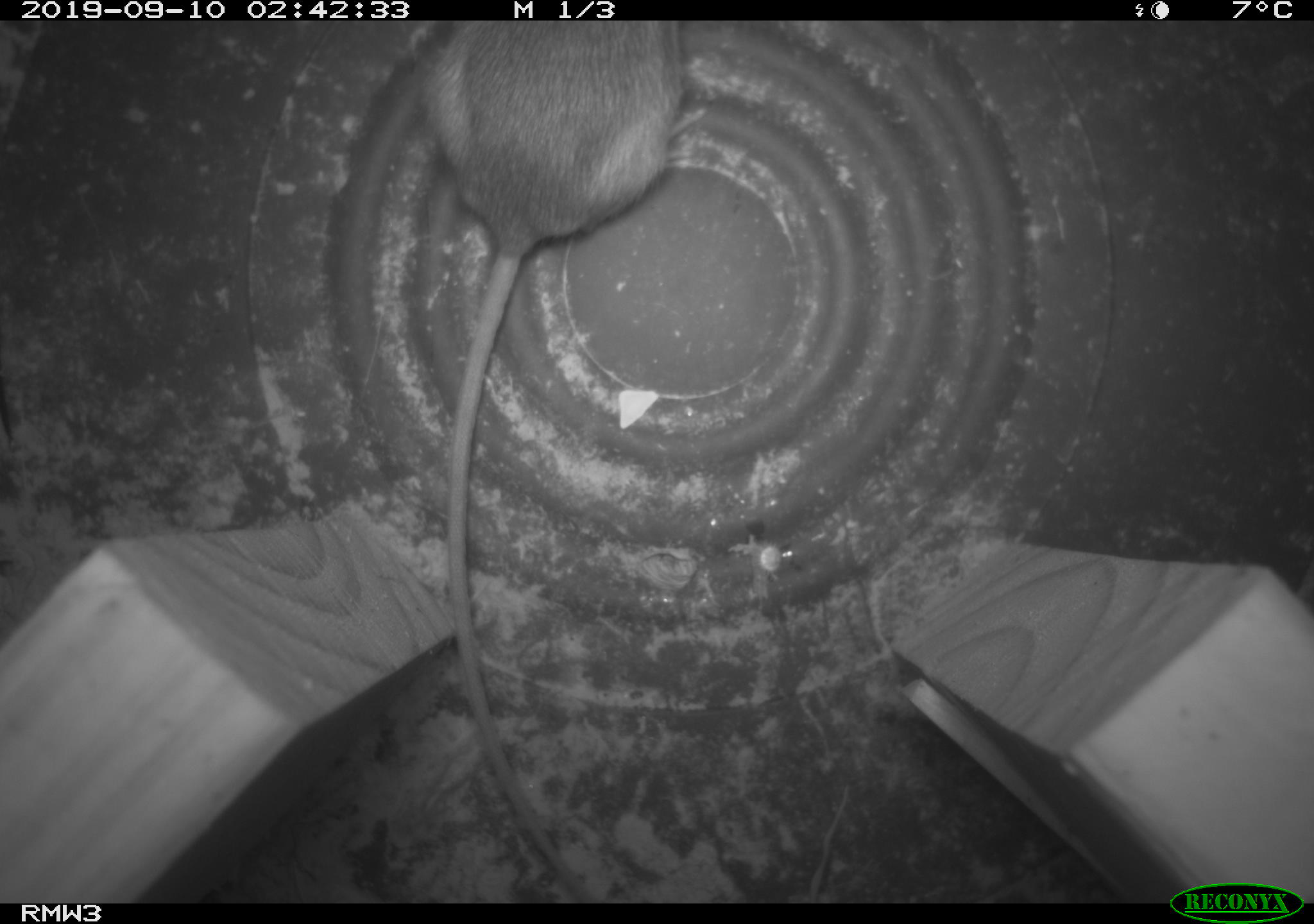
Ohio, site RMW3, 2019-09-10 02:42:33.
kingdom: Animalia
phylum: Chordata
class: Mammalia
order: Rodentia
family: Zapodidae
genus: Napaeozapus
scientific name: Napaeozapus insignis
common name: woodland jumping mouse